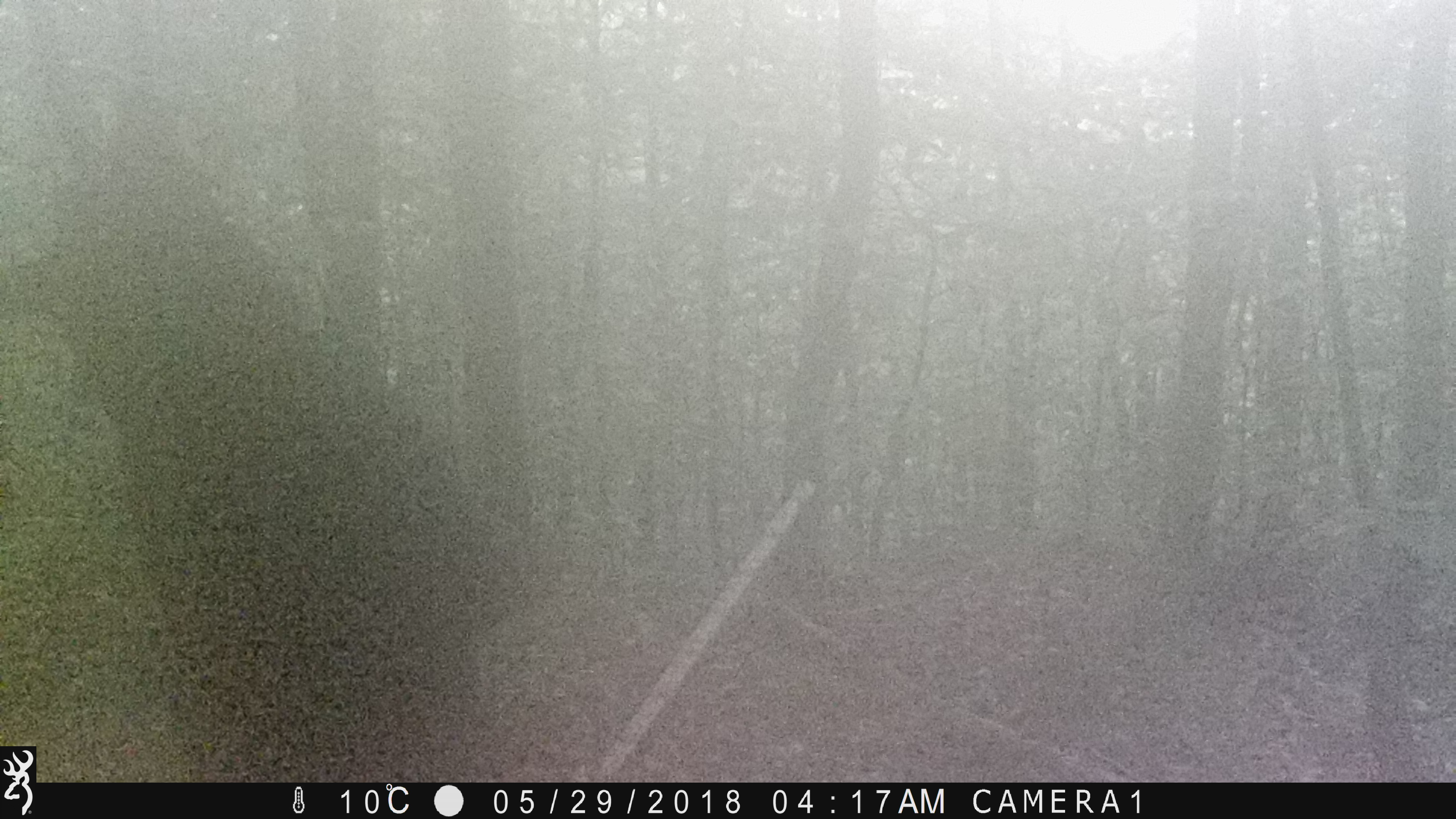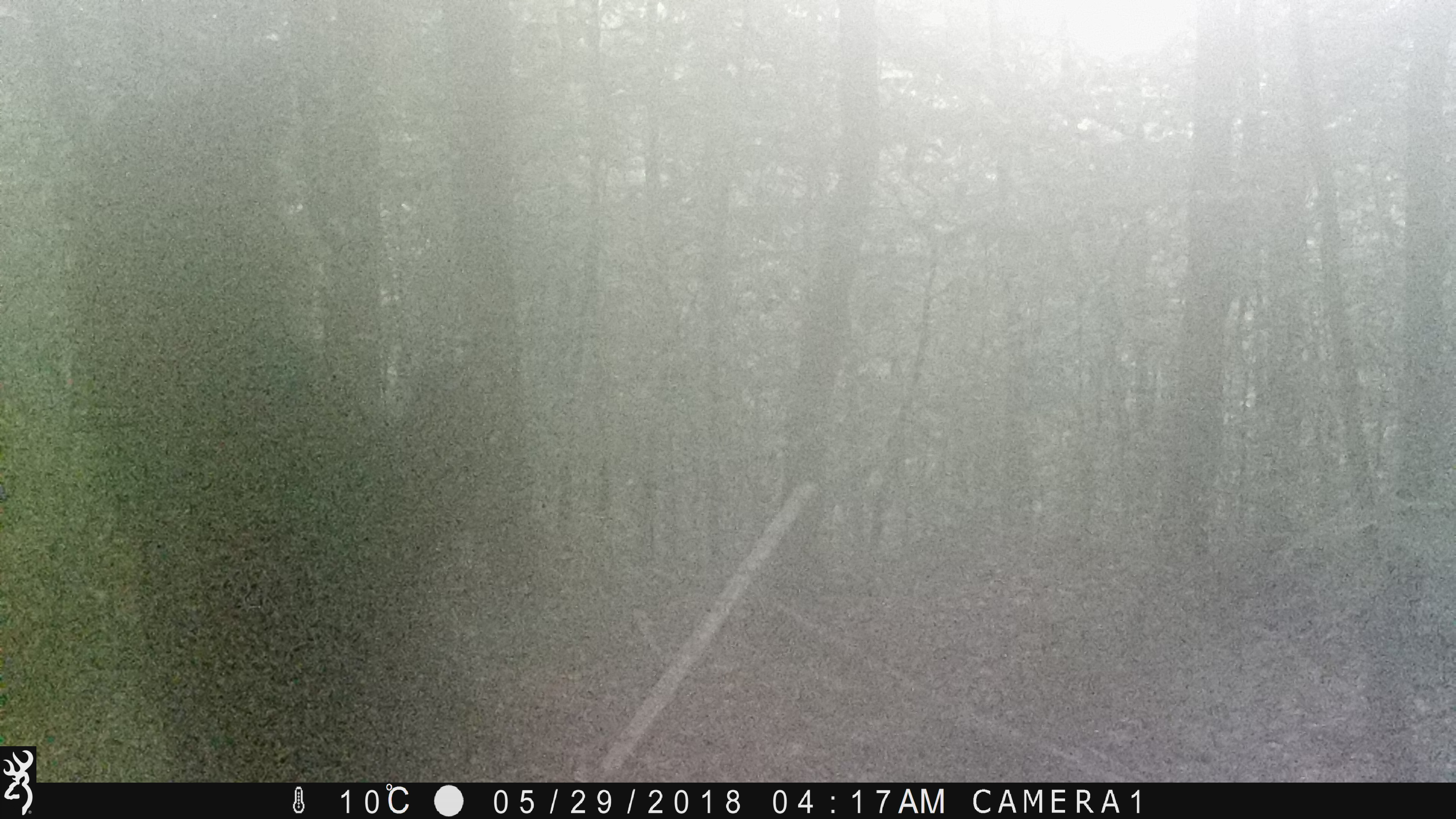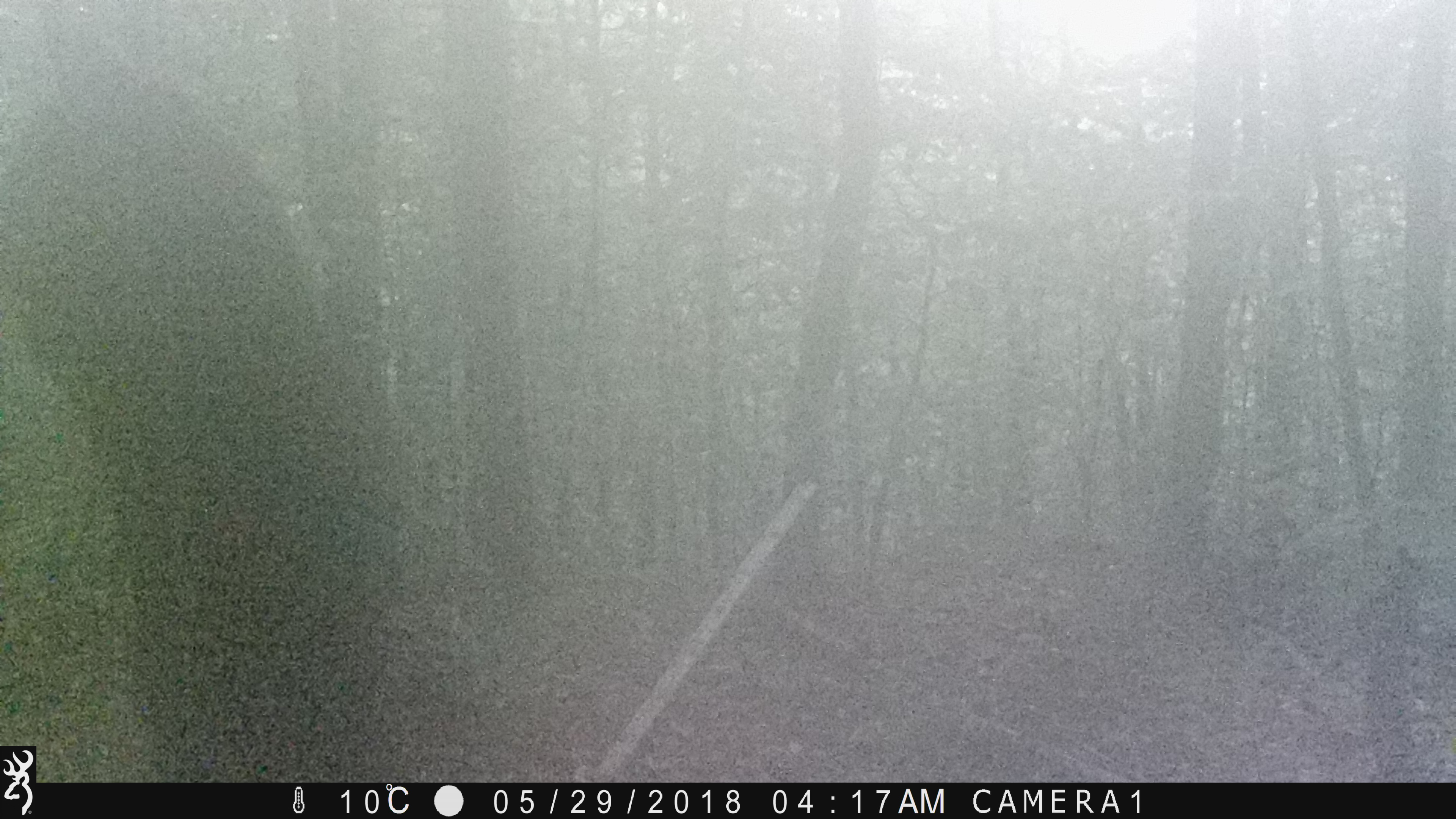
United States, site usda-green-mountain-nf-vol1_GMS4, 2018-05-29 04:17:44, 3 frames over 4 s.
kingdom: Animalia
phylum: Chordata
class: Mammalia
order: Carnivora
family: Ursidae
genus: Ursus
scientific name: Ursus americanus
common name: black bear